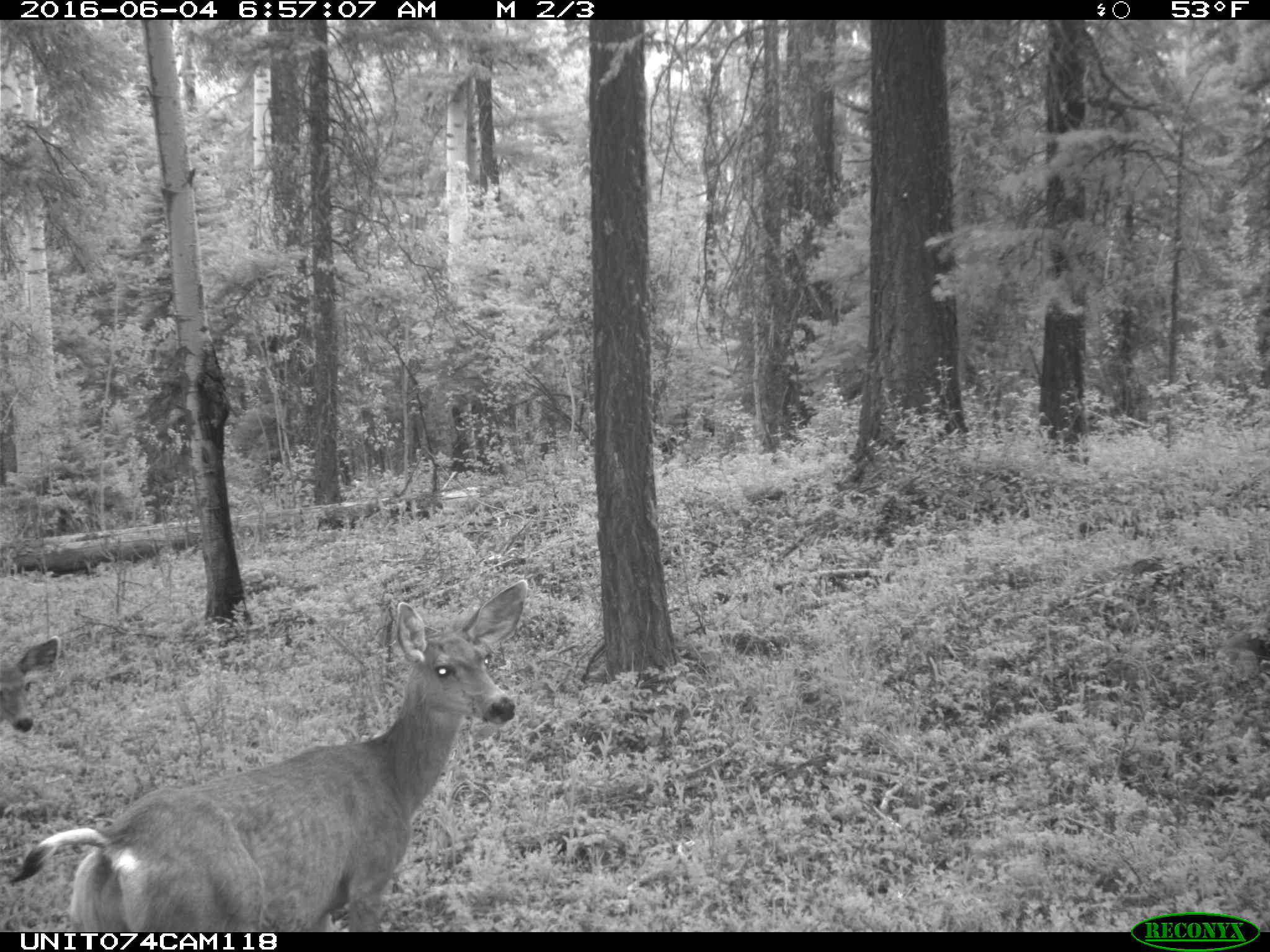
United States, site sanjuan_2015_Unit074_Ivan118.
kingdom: Animalia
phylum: Chordata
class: Mammalia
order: Artiodactyla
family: Cervidae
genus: Odocoileus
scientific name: Odocoileus hemionus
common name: mule deer